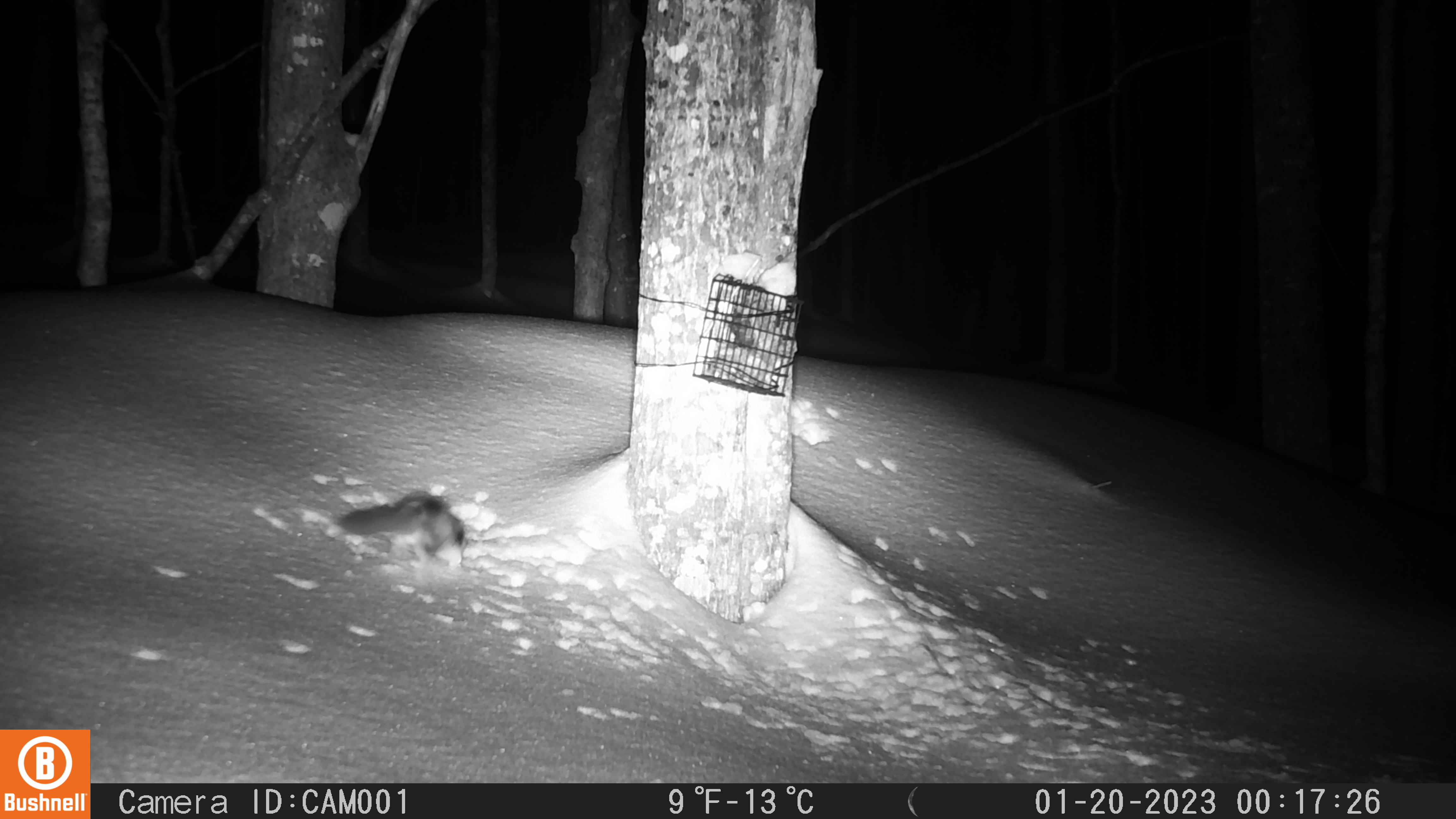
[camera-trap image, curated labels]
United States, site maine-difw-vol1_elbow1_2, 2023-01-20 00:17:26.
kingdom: Animalia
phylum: Chordata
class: Mammalia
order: Rodentia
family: Sciuridae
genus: Glaucomys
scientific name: Glaucomys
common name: flying squirrel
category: flying squirrel sp.